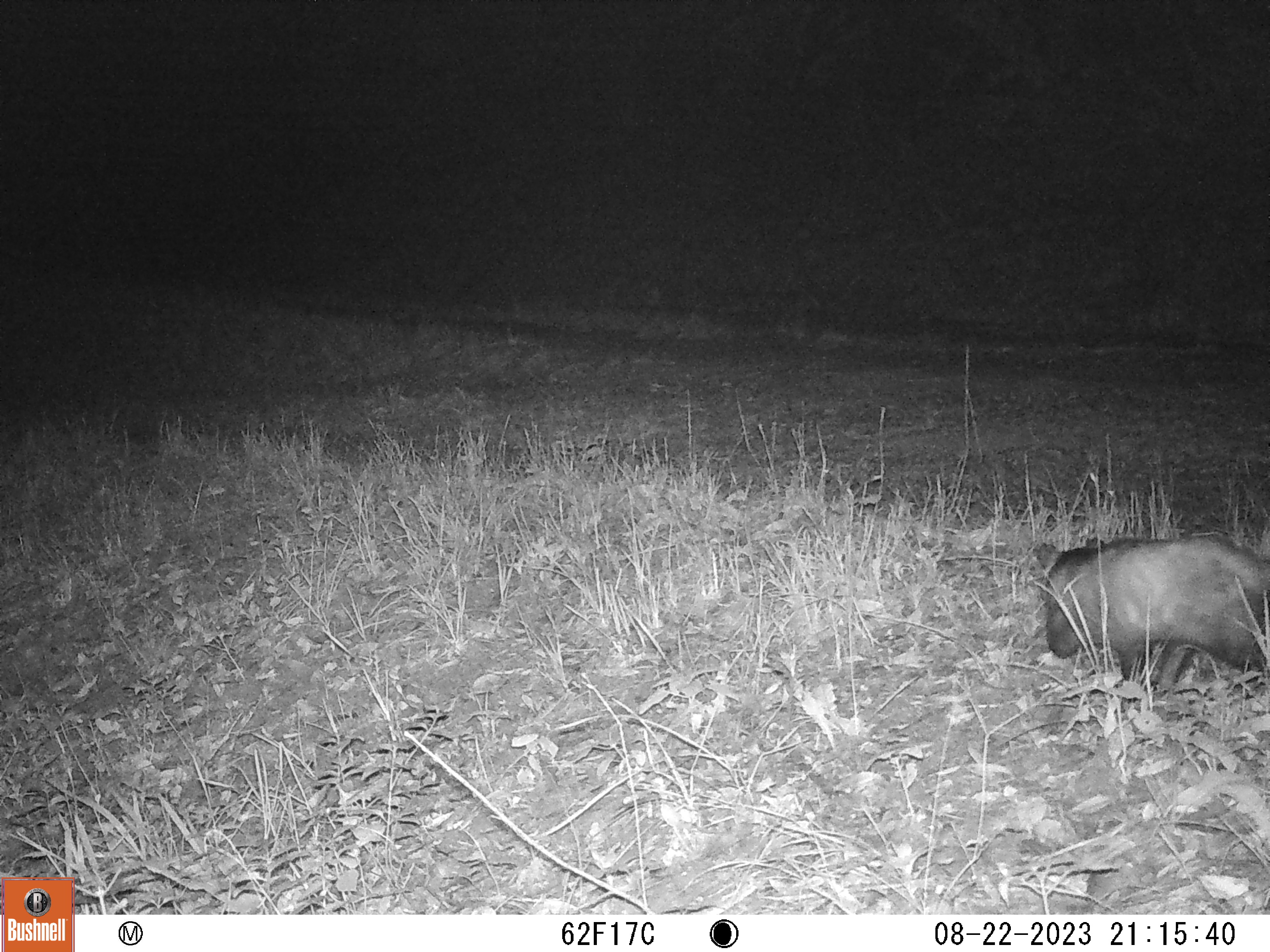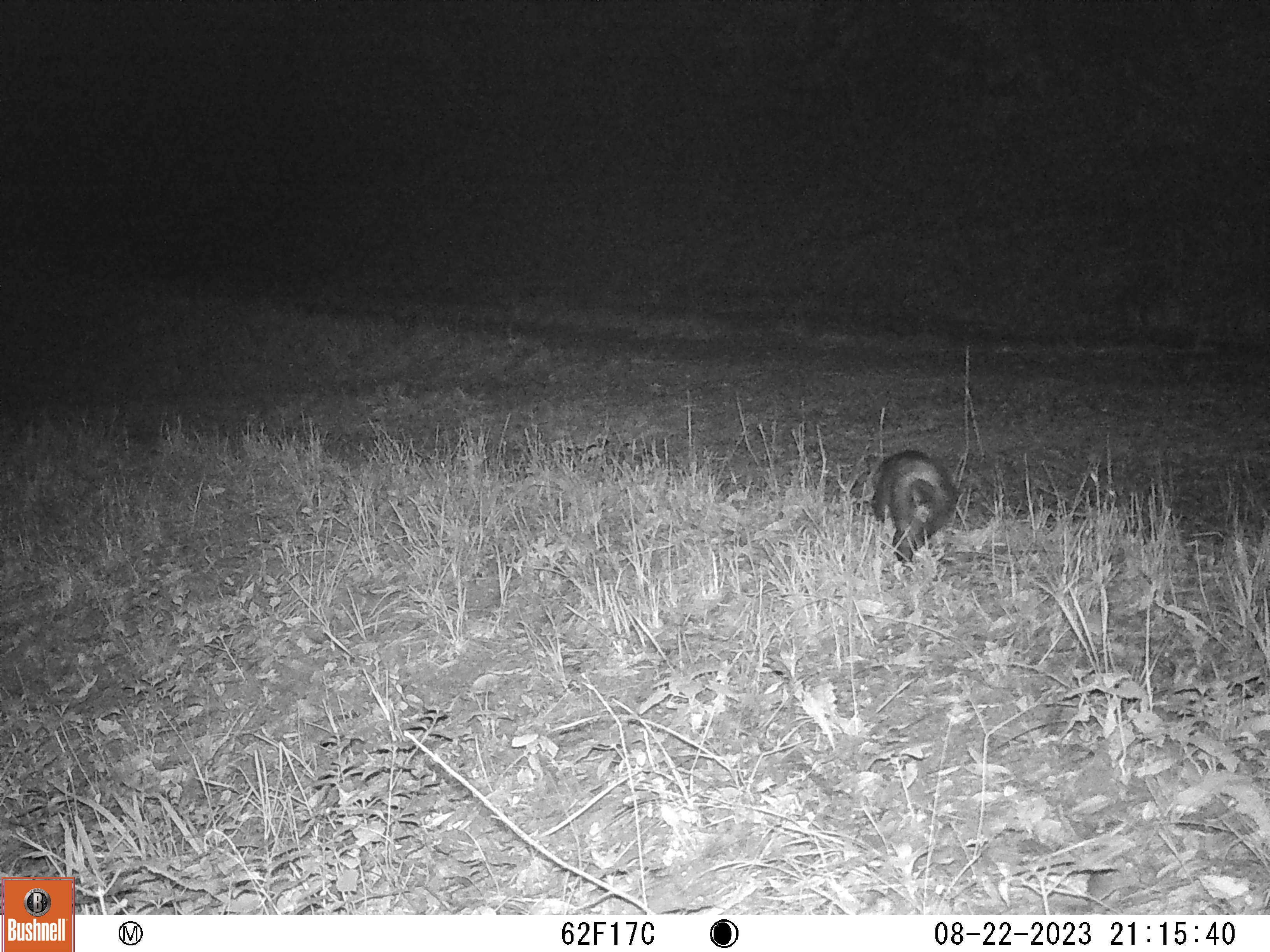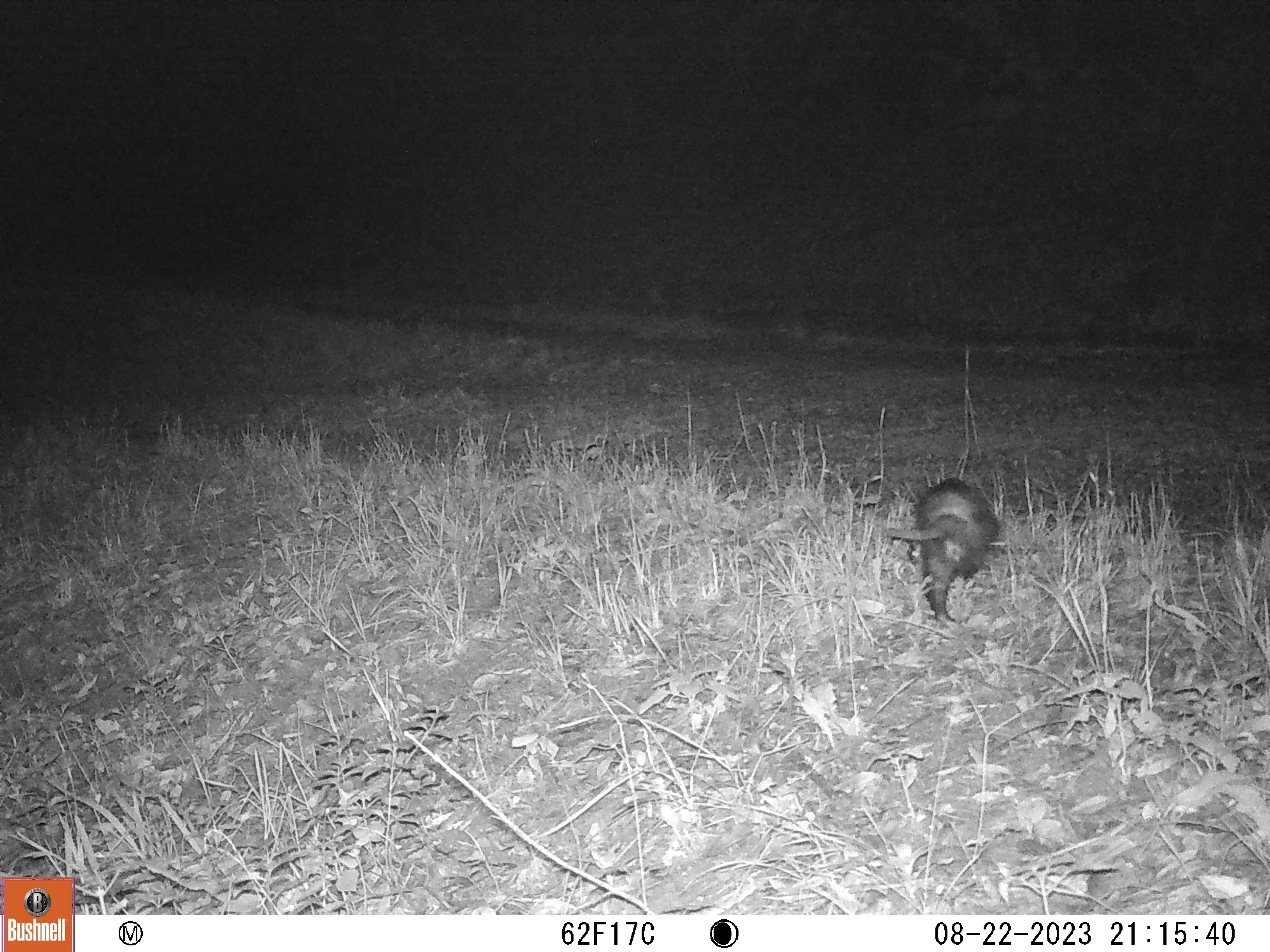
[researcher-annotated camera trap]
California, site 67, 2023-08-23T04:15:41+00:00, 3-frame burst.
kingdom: Animalia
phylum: Chordata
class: Mammalia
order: Didelphimorphia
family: Didelphidae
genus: Didelphis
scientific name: Didelphis virginiana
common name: virginia opossum